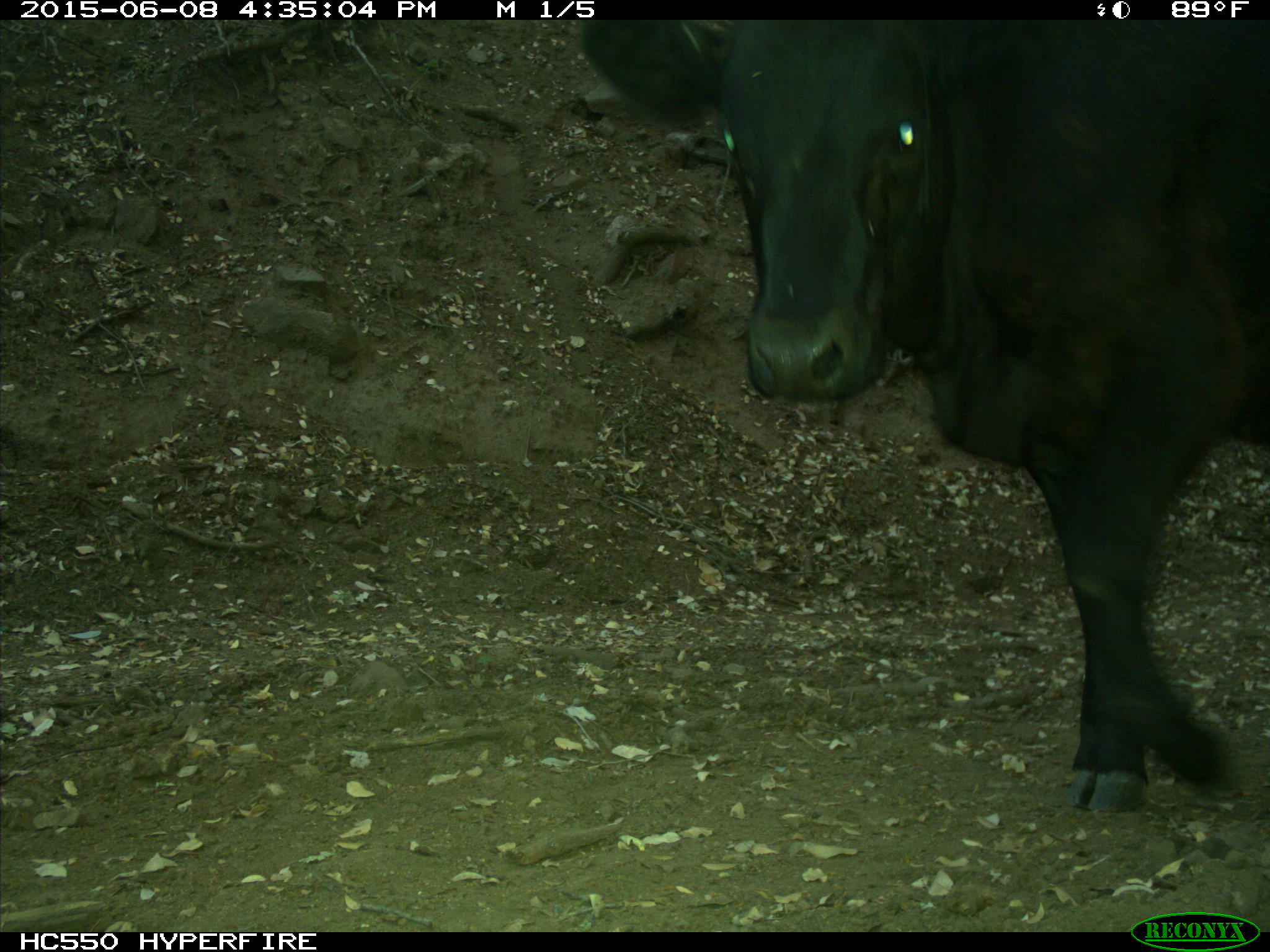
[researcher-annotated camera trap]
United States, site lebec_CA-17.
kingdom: Animalia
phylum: Chordata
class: Mammalia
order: Artiodactyla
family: Bovidae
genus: Bos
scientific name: Bos taurus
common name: domestic cow